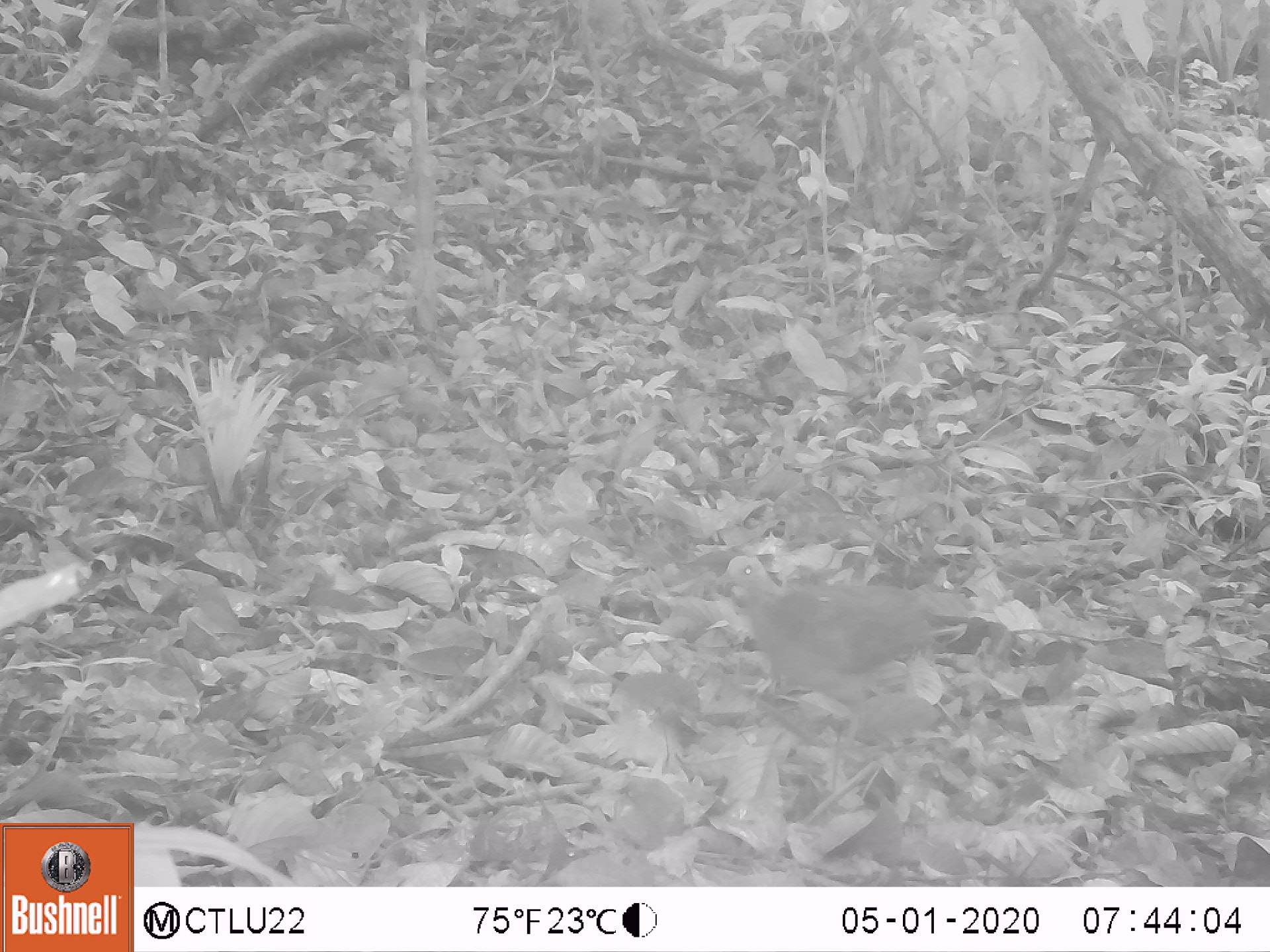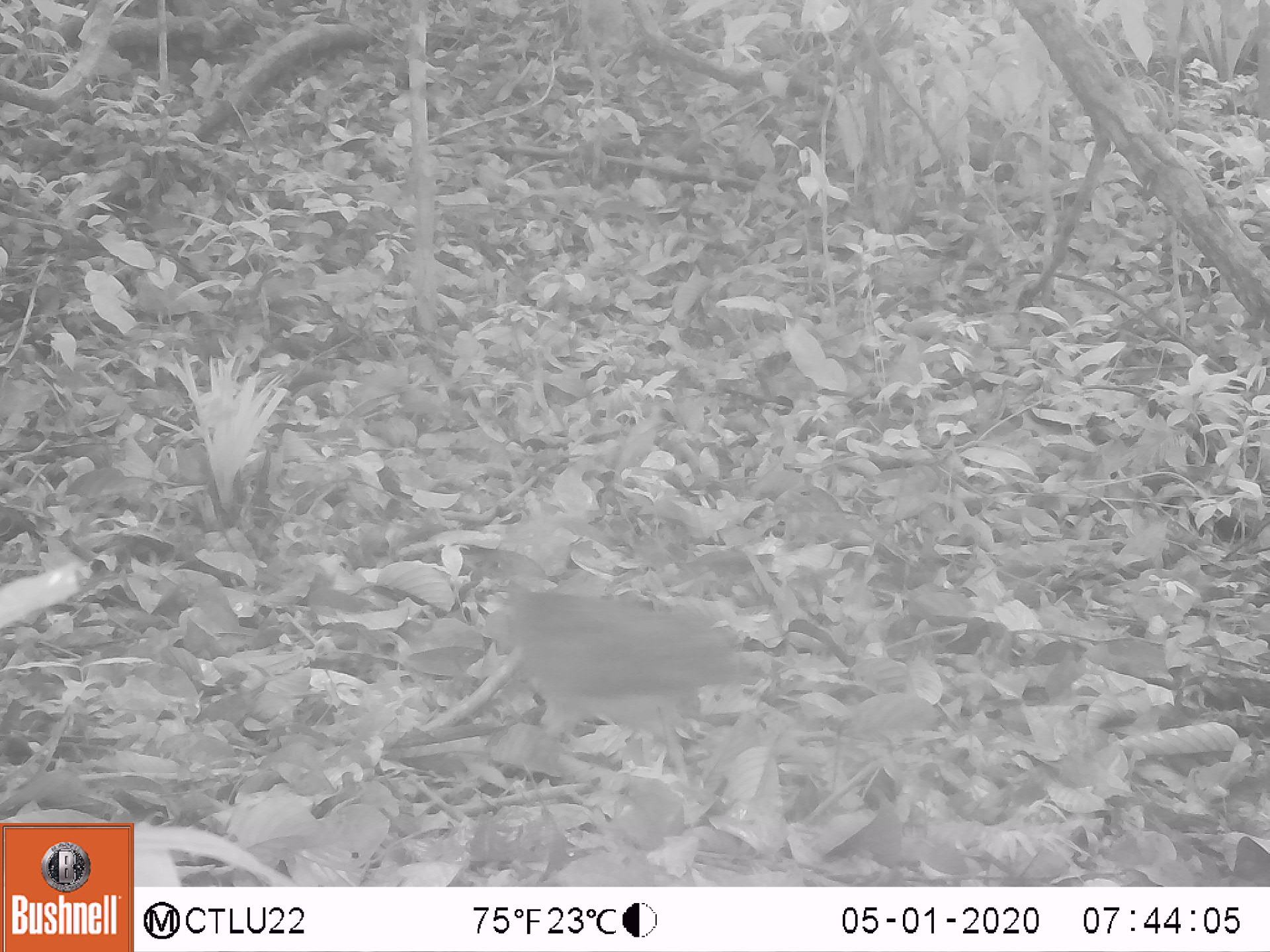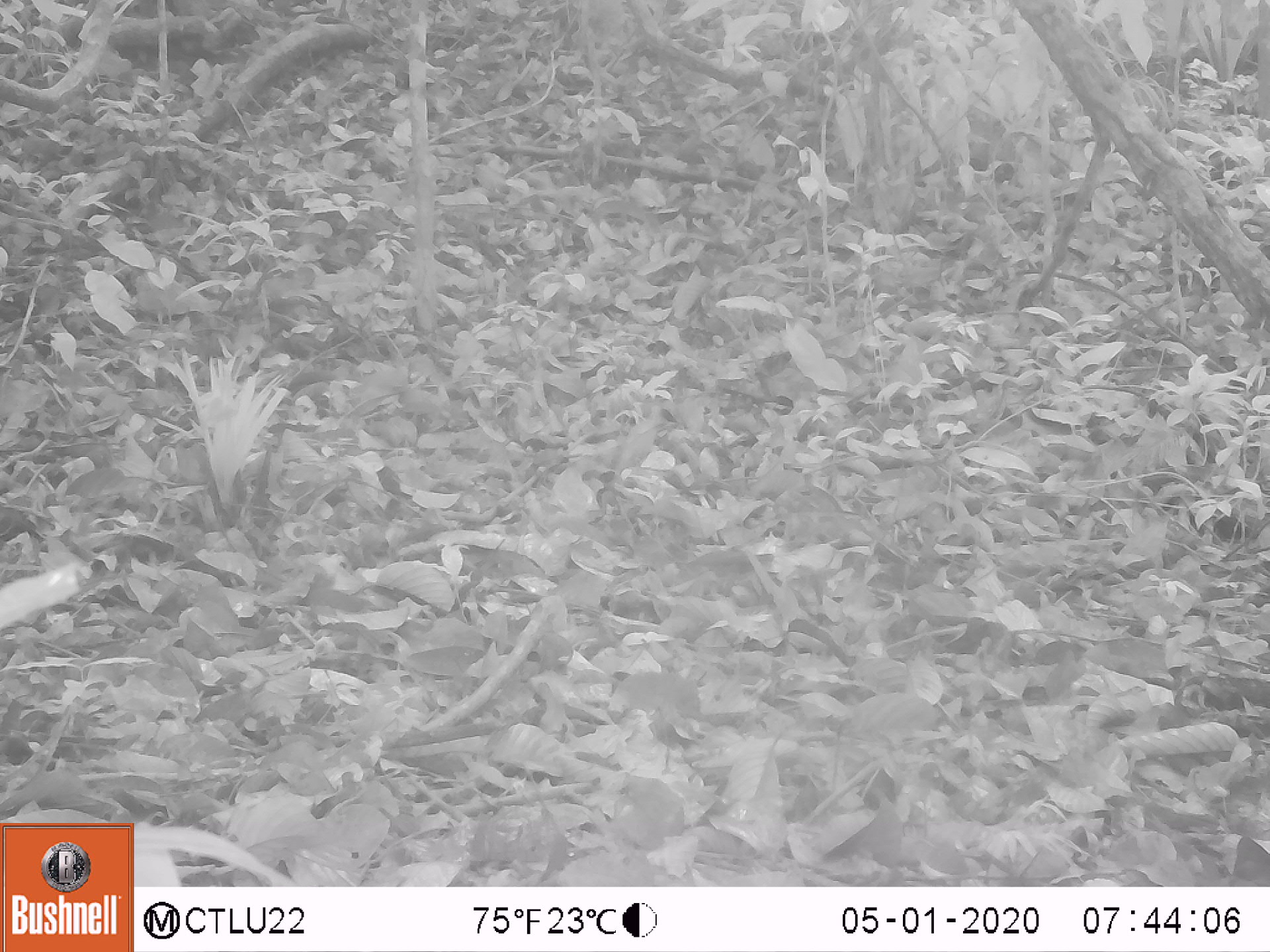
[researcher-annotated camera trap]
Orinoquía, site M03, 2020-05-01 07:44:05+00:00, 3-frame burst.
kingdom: Animalia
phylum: Chordata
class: Aves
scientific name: Aves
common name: bird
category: unknown bird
Unknown bird (bird) (Aves).